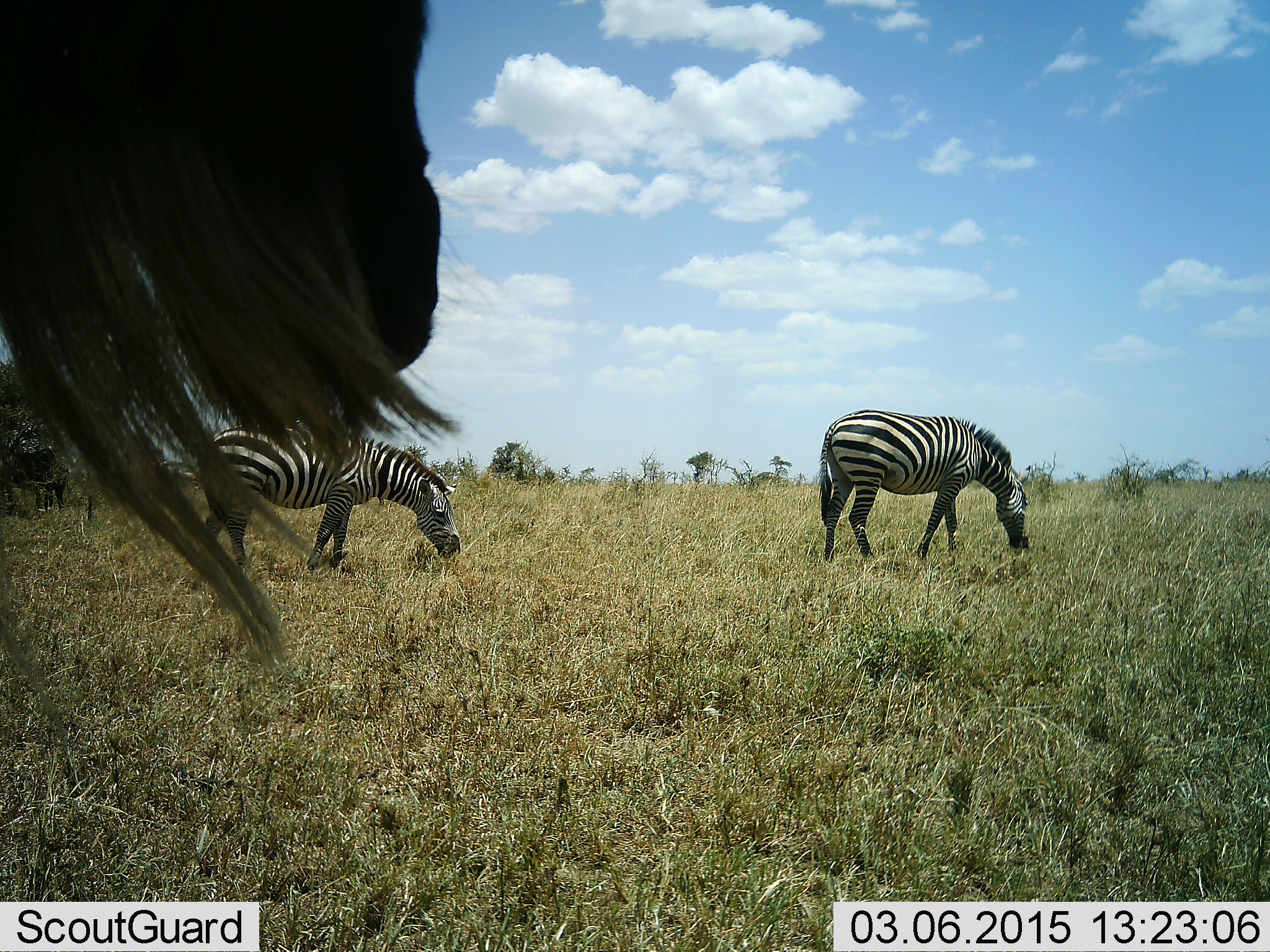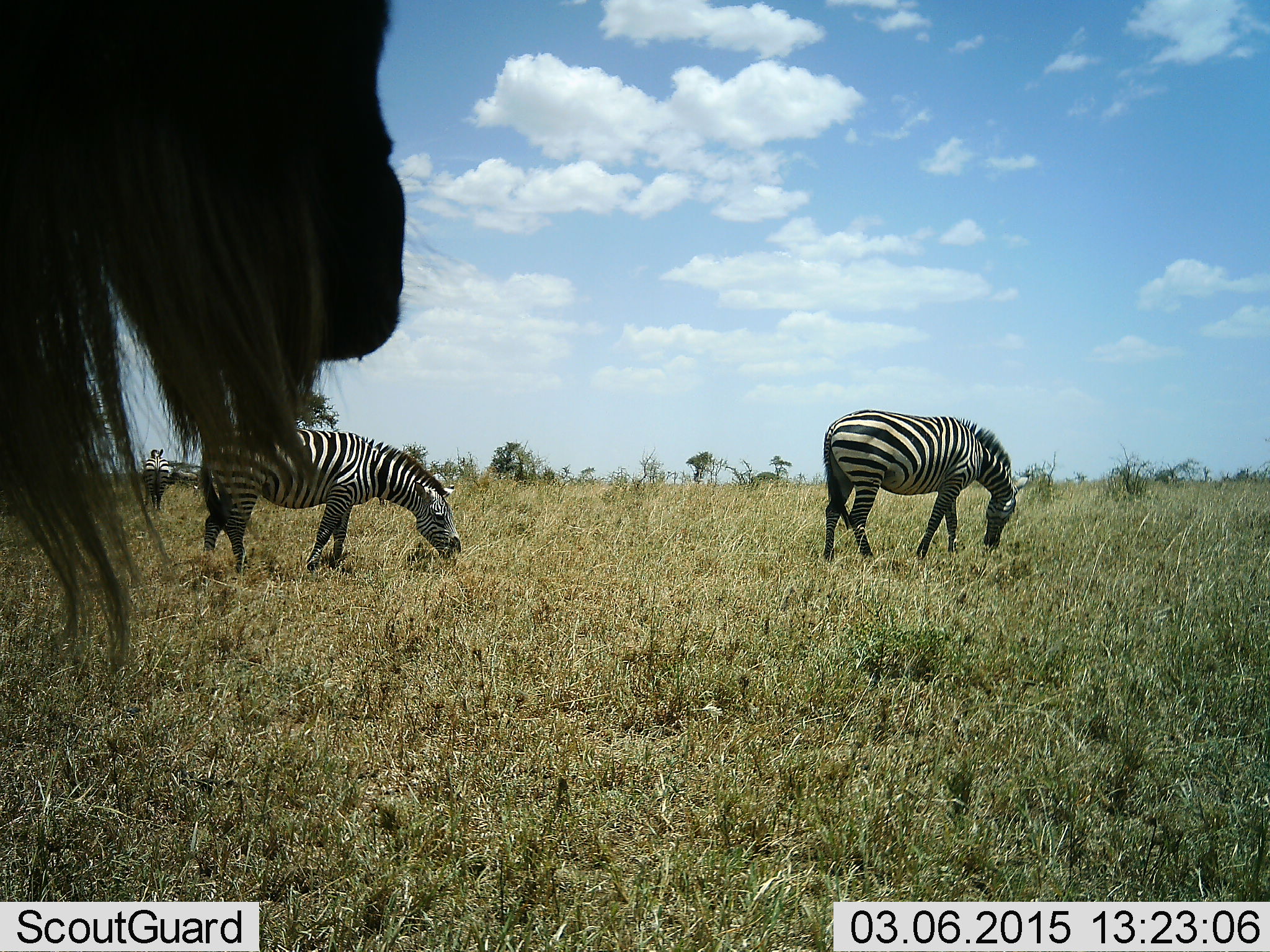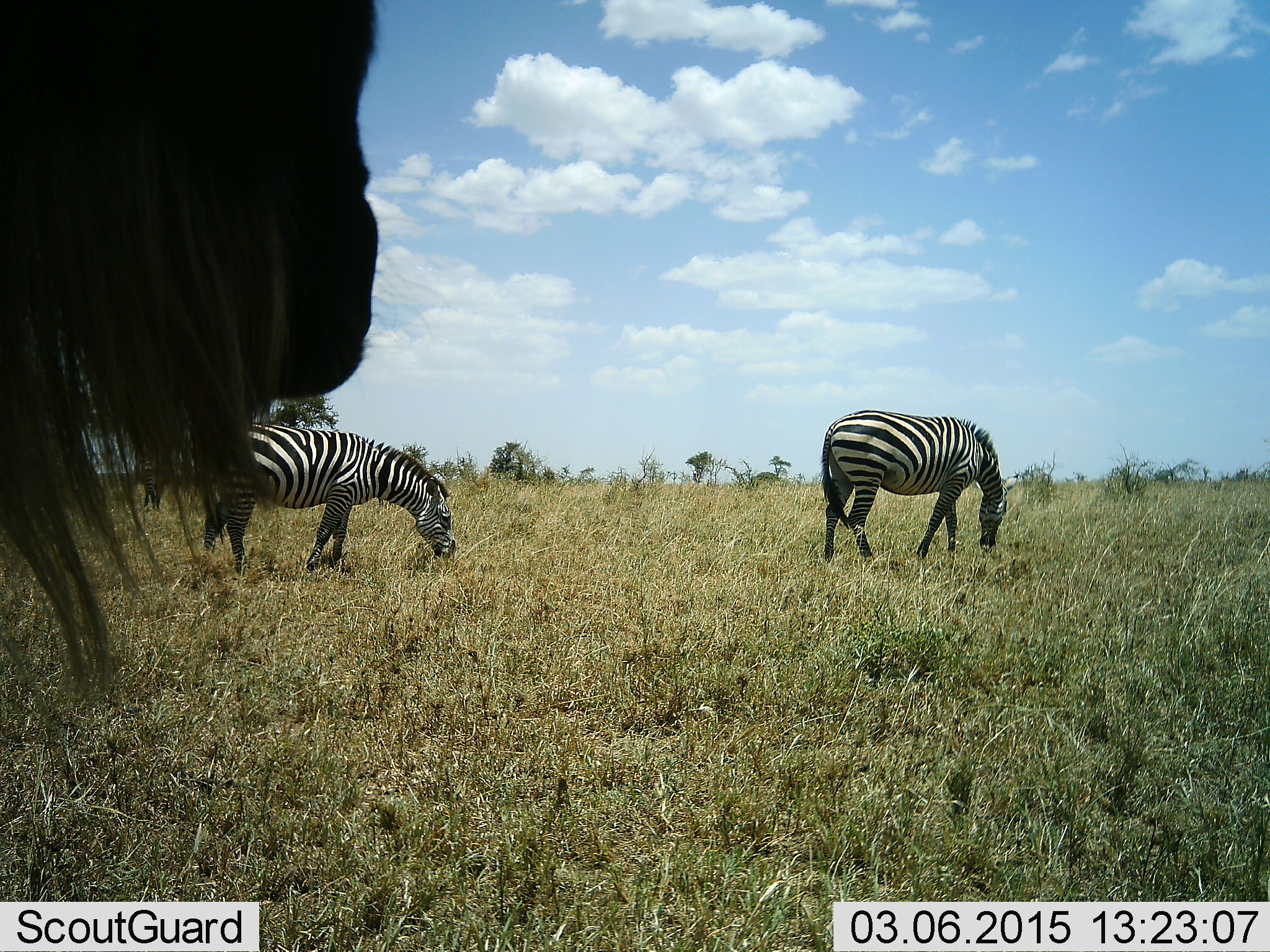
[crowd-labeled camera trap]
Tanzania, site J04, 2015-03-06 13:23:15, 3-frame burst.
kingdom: Animalia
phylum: Chordata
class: Mammalia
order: Artiodactyla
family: Bovidae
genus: Connochaetes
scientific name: Connochaetes taurinus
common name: blue wildebeest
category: wildebeest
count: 1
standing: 80%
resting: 10%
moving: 20%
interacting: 0%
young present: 0%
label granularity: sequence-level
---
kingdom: Animalia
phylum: Chordata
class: Mammalia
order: Perissodactyla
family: Equidae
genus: Equus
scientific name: Equus quagga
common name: plains zebra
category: zebra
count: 3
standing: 30%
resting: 0%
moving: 20%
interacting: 0%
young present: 0%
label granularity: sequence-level